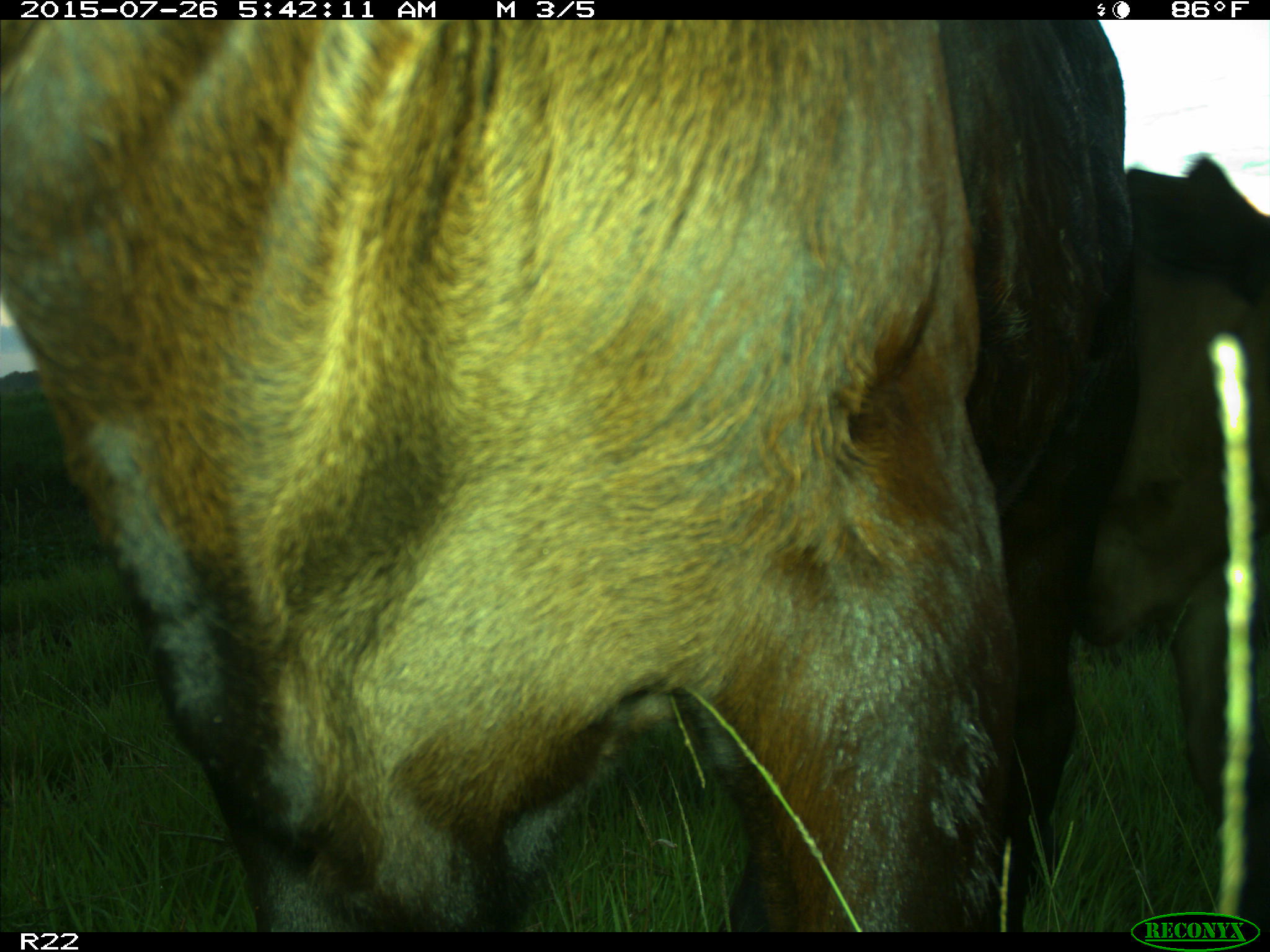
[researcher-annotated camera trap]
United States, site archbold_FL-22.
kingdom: Animalia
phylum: Chordata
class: Mammalia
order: Artiodactyla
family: Bovidae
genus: Bos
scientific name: Bos taurus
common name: domestic cow